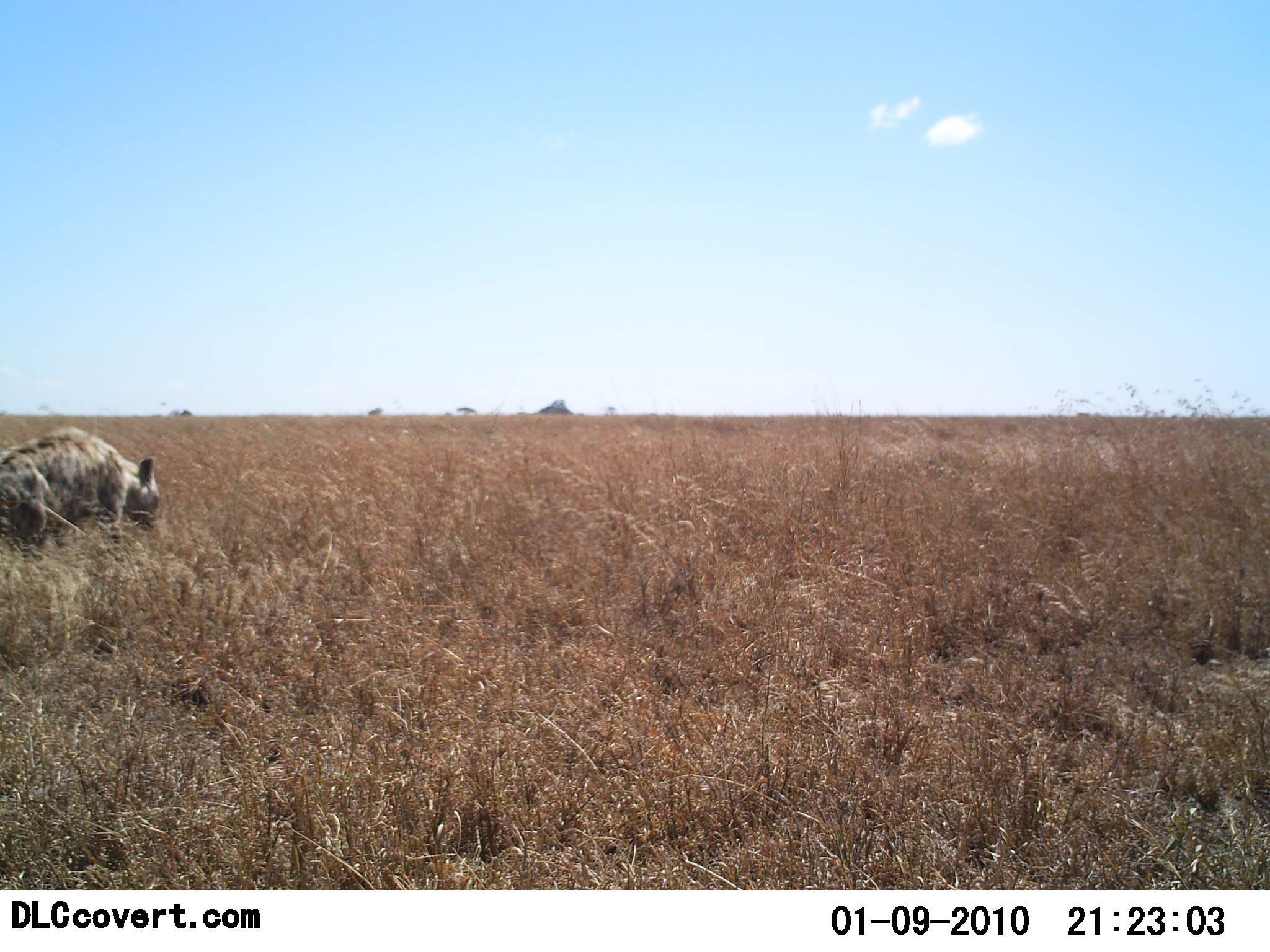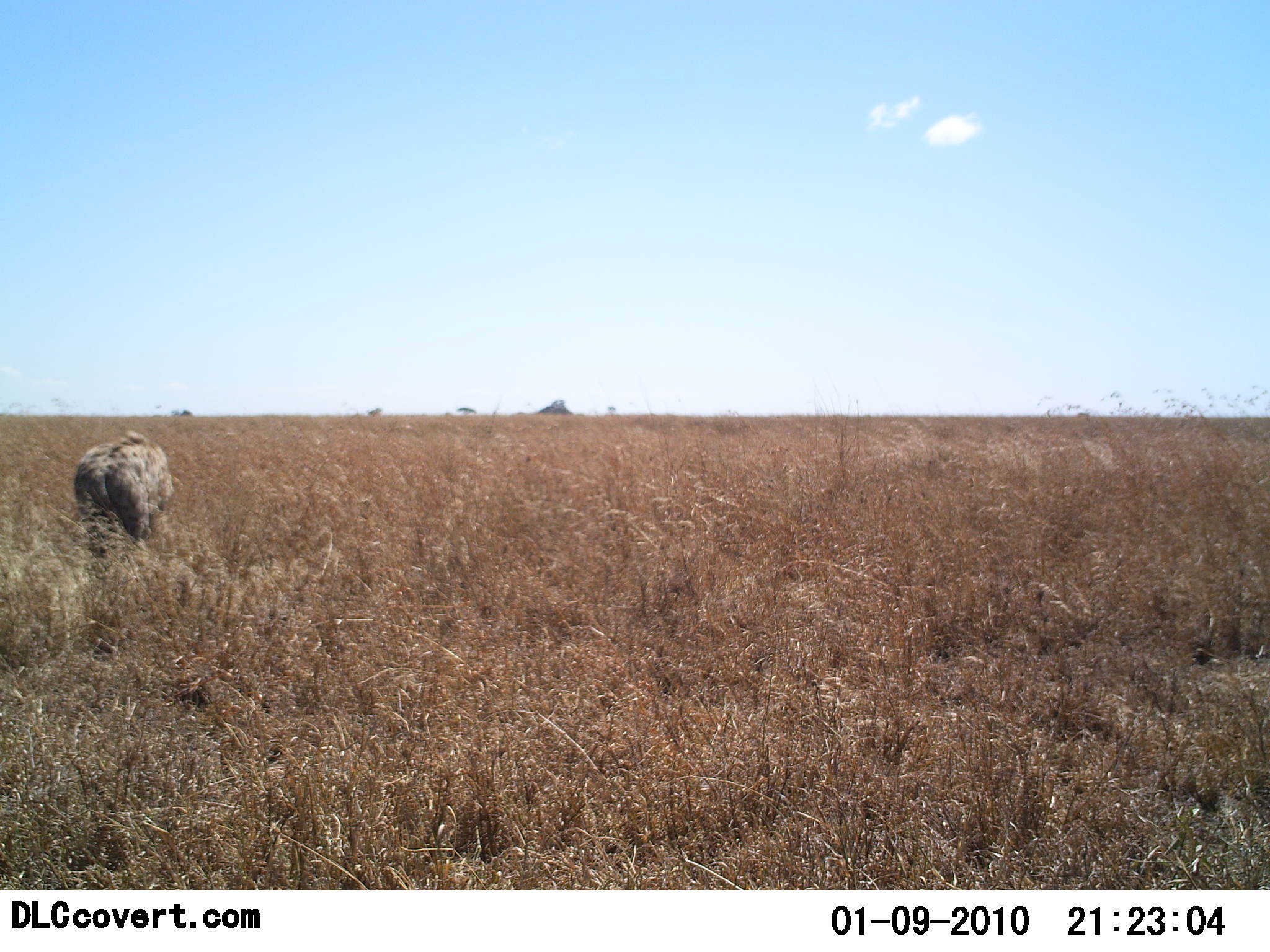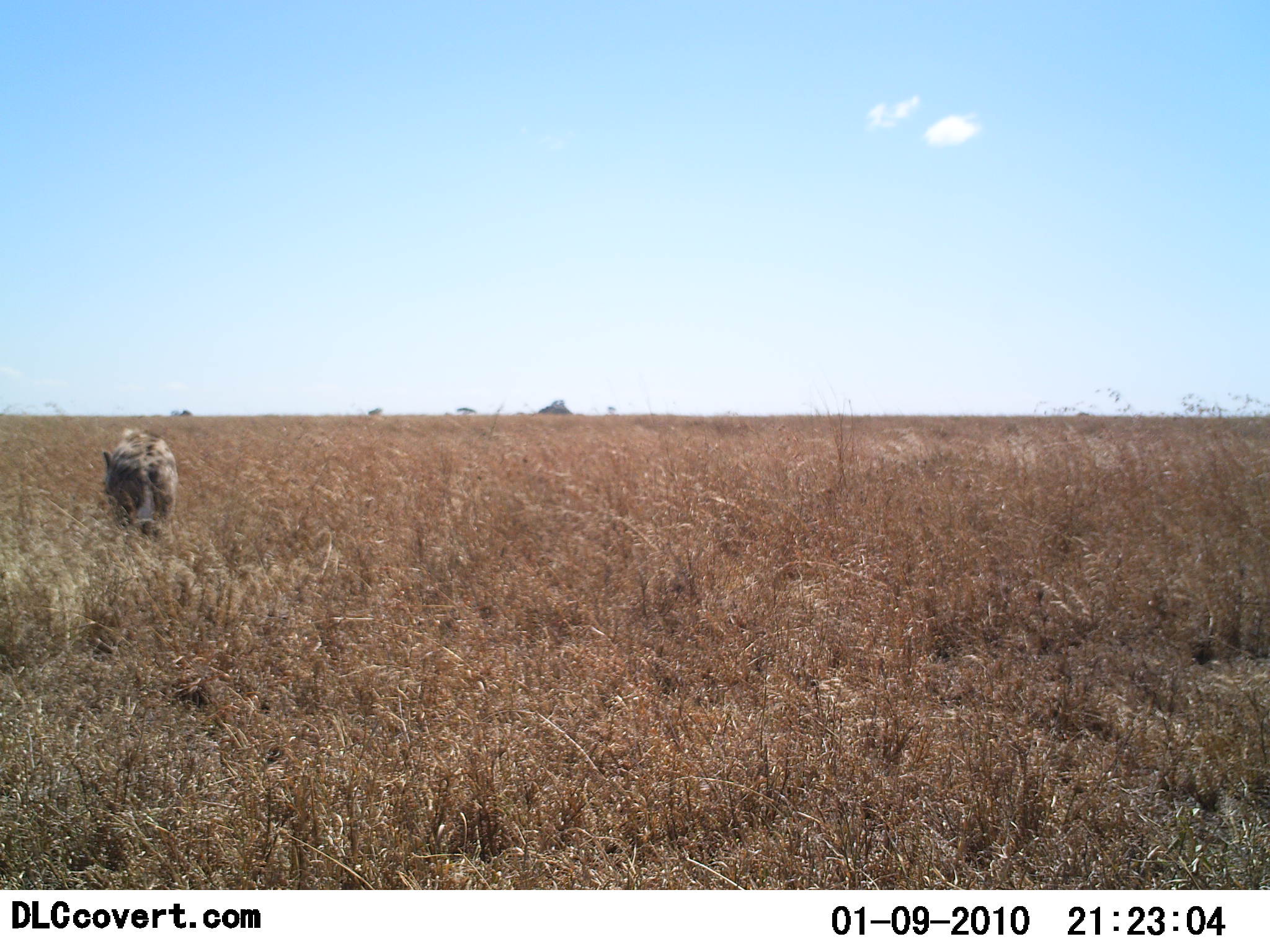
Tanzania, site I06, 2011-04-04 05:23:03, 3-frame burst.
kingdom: Animalia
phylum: Chordata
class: Mammalia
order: Carnivora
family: Hyaenidae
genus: Crocuta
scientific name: Crocuta crocuta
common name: spotted hyena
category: hyenaspotted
Hyenaspotted (spotted hyena) (Crocuta crocuta), count 1. Behavior (volunteer vote fractions): standing 7%, resting 0%, moving 93%, interacting 0%. Young present (vote fraction): 0%. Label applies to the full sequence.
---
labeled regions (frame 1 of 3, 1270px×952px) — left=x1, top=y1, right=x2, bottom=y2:
animal: left=0, top=425, right=161, bottom=561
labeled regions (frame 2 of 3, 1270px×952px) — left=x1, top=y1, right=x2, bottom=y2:
animal: left=74, top=429, right=184, bottom=566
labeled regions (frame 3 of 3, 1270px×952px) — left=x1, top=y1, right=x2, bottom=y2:
animal: left=101, top=426, right=178, bottom=549